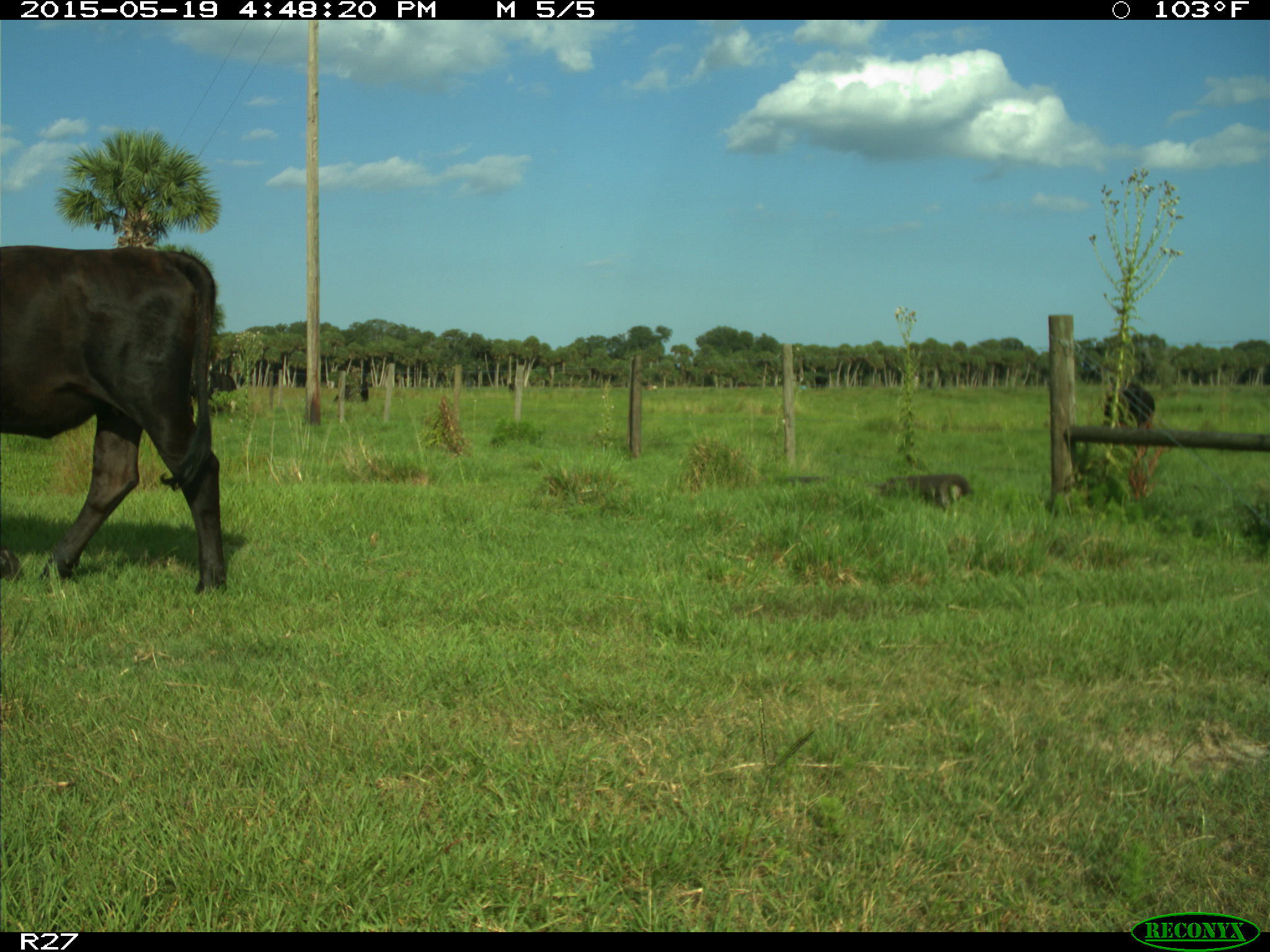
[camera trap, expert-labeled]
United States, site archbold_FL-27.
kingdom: Animalia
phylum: Chordata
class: Mammalia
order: Artiodactyla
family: Bovidae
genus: Bos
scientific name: Bos taurus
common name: domestic cow